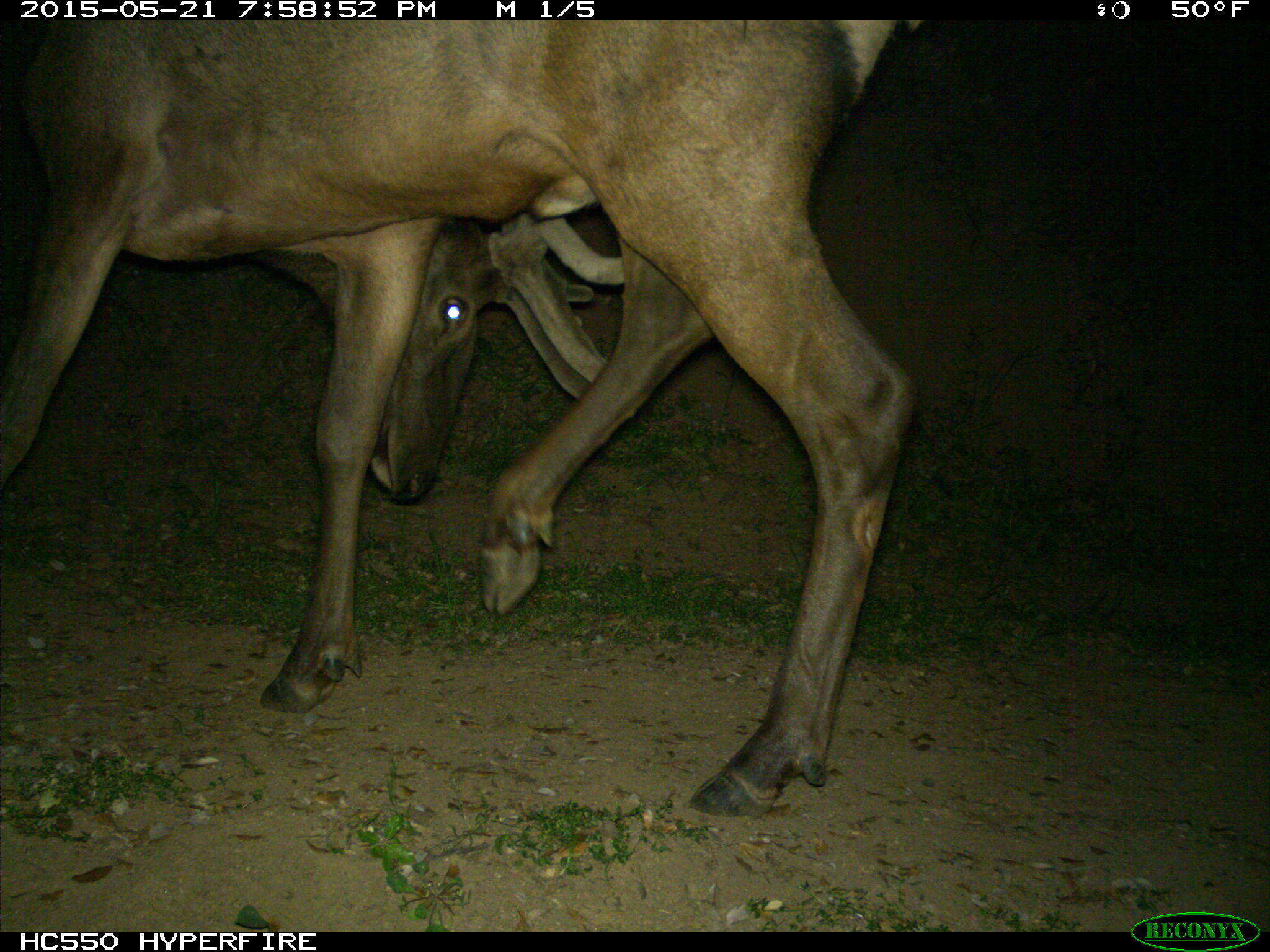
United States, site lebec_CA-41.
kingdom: Animalia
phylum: Chordata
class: Mammalia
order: Artiodactyla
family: Cervidae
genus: Cervus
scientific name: Cervus canadensis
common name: elk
Cervus canadensis (elk).